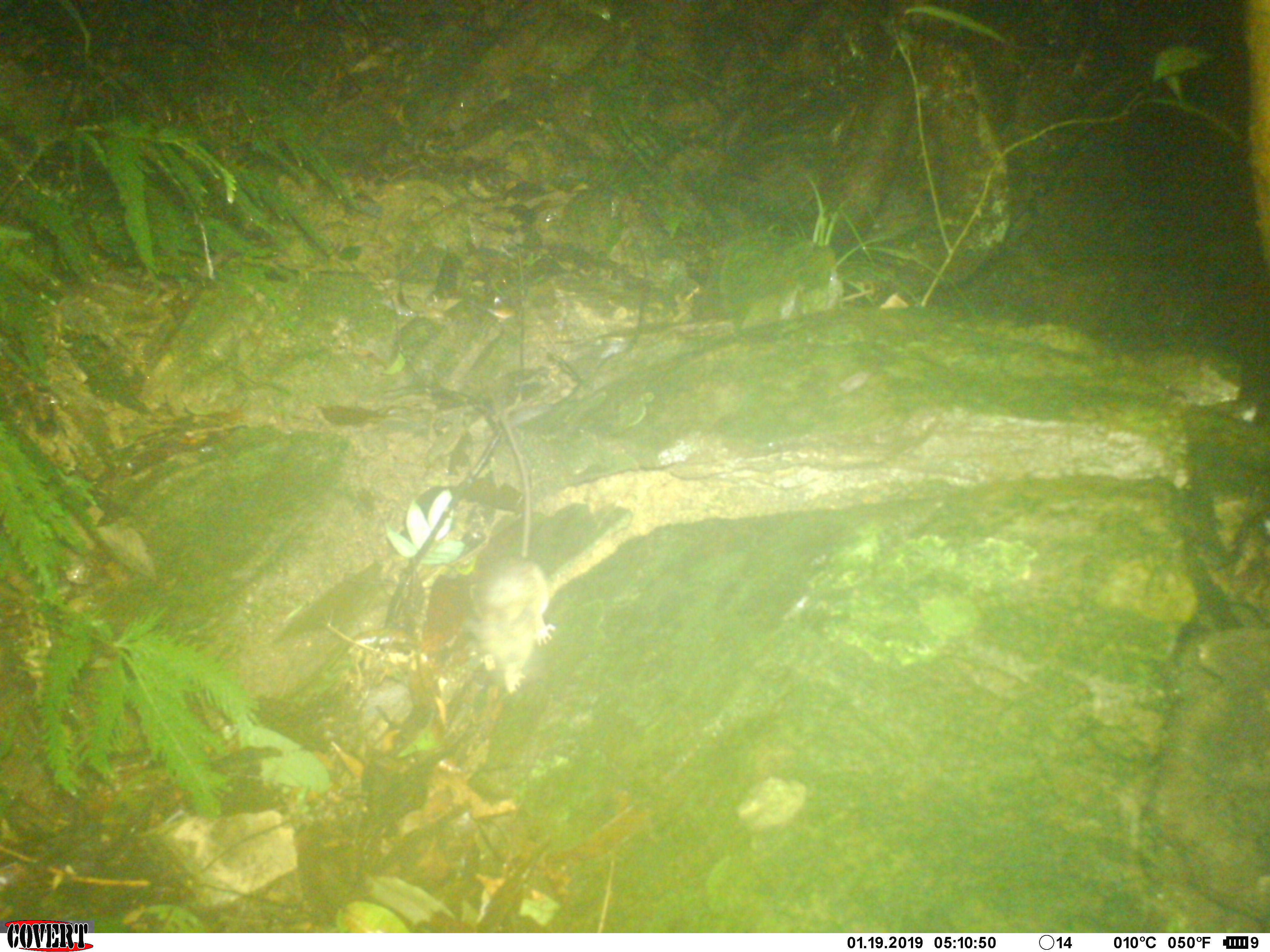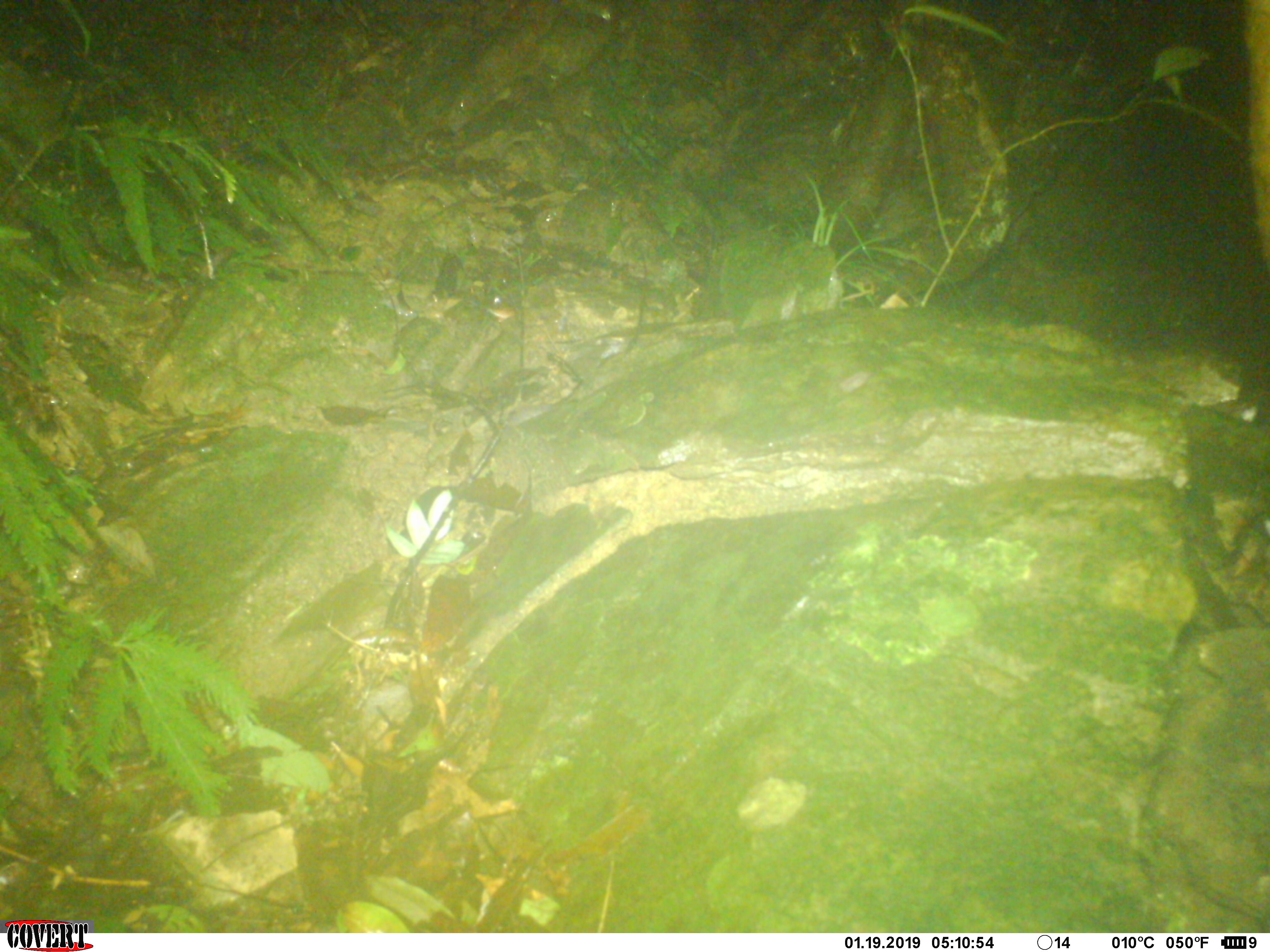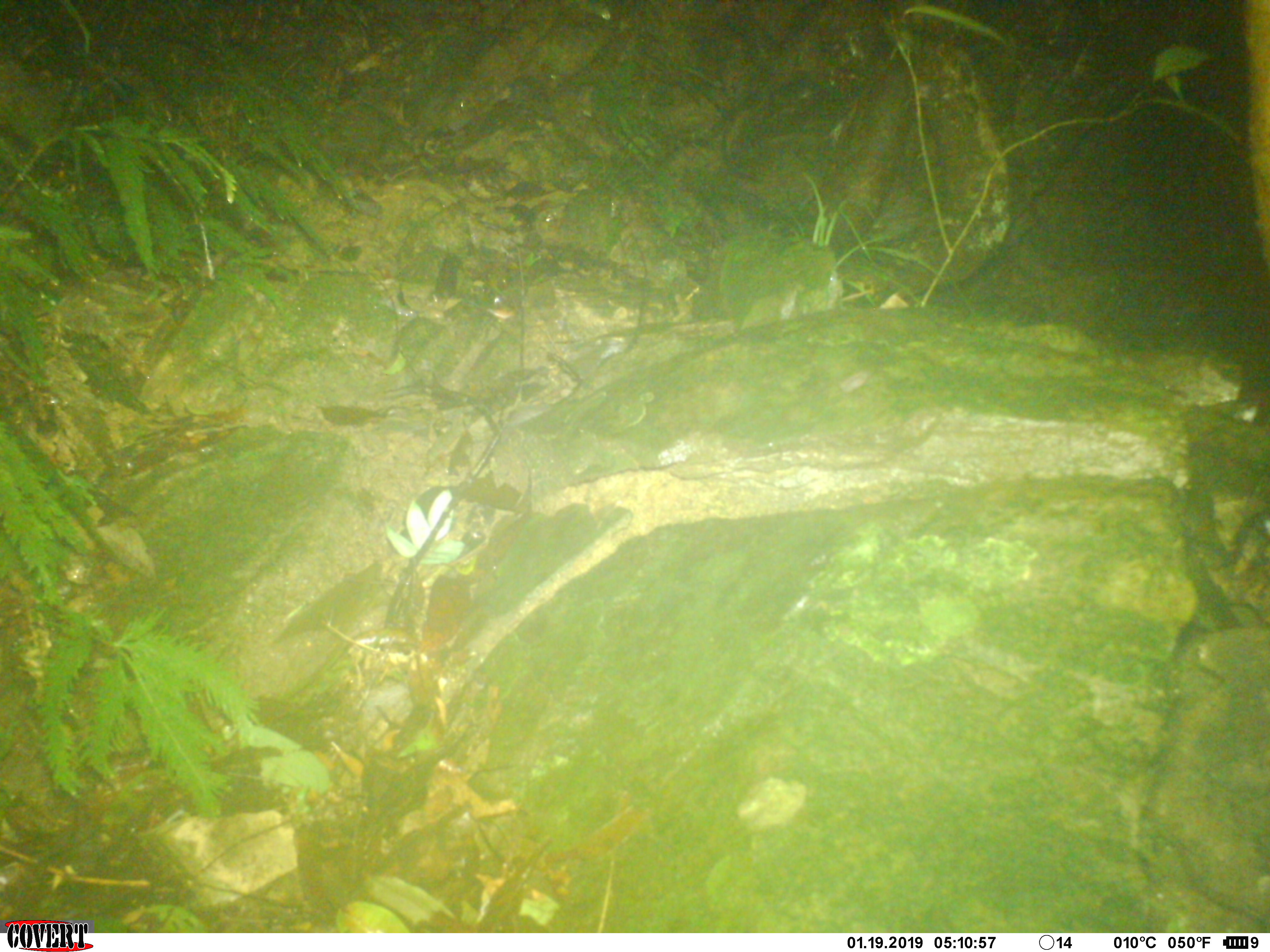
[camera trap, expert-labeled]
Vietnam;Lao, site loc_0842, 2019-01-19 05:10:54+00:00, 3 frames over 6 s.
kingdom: Animalia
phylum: Chordata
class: Mammalia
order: Rodentia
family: Muridae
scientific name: Muridae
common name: old-world mice and rats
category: unidentified murid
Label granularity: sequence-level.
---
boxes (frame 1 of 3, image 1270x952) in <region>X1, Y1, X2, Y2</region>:
unidentified murid: <region>471, 393, 557, 692</region>